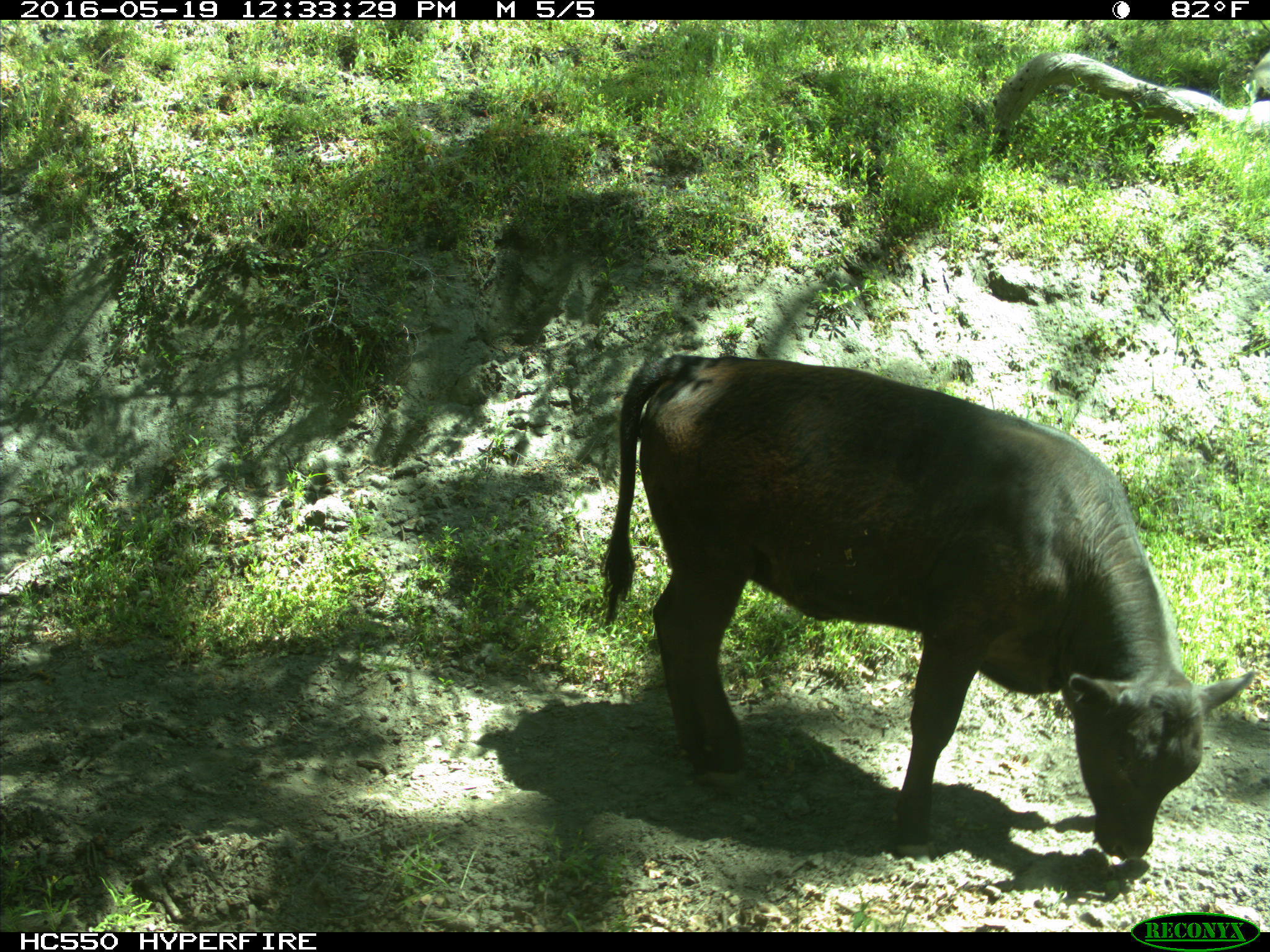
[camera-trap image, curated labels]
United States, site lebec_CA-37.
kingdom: Animalia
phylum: Chordata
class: Mammalia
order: Artiodactyla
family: Bovidae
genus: Bos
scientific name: Bos taurus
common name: domestic cow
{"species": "Bos taurus (domestic cow)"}